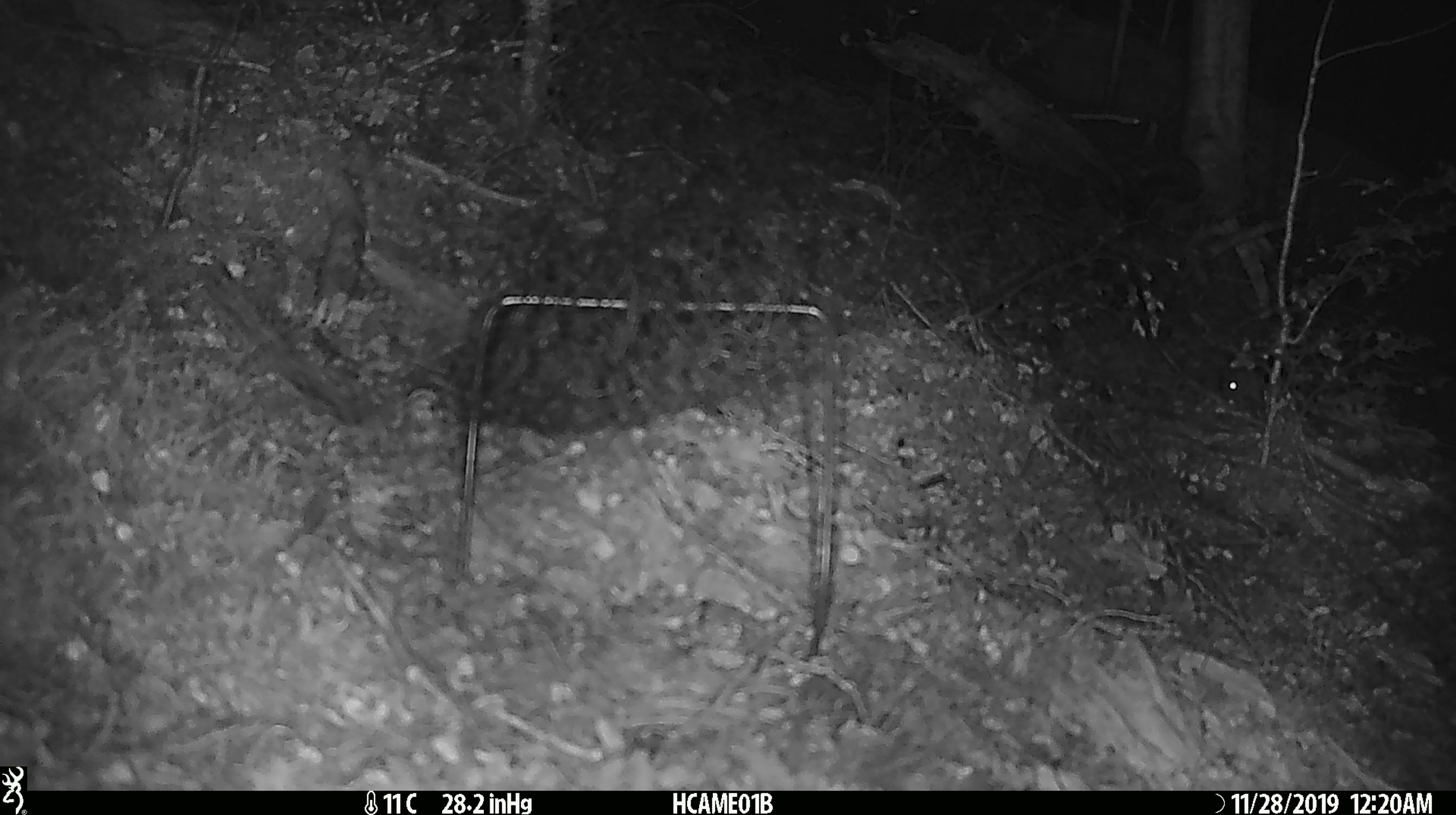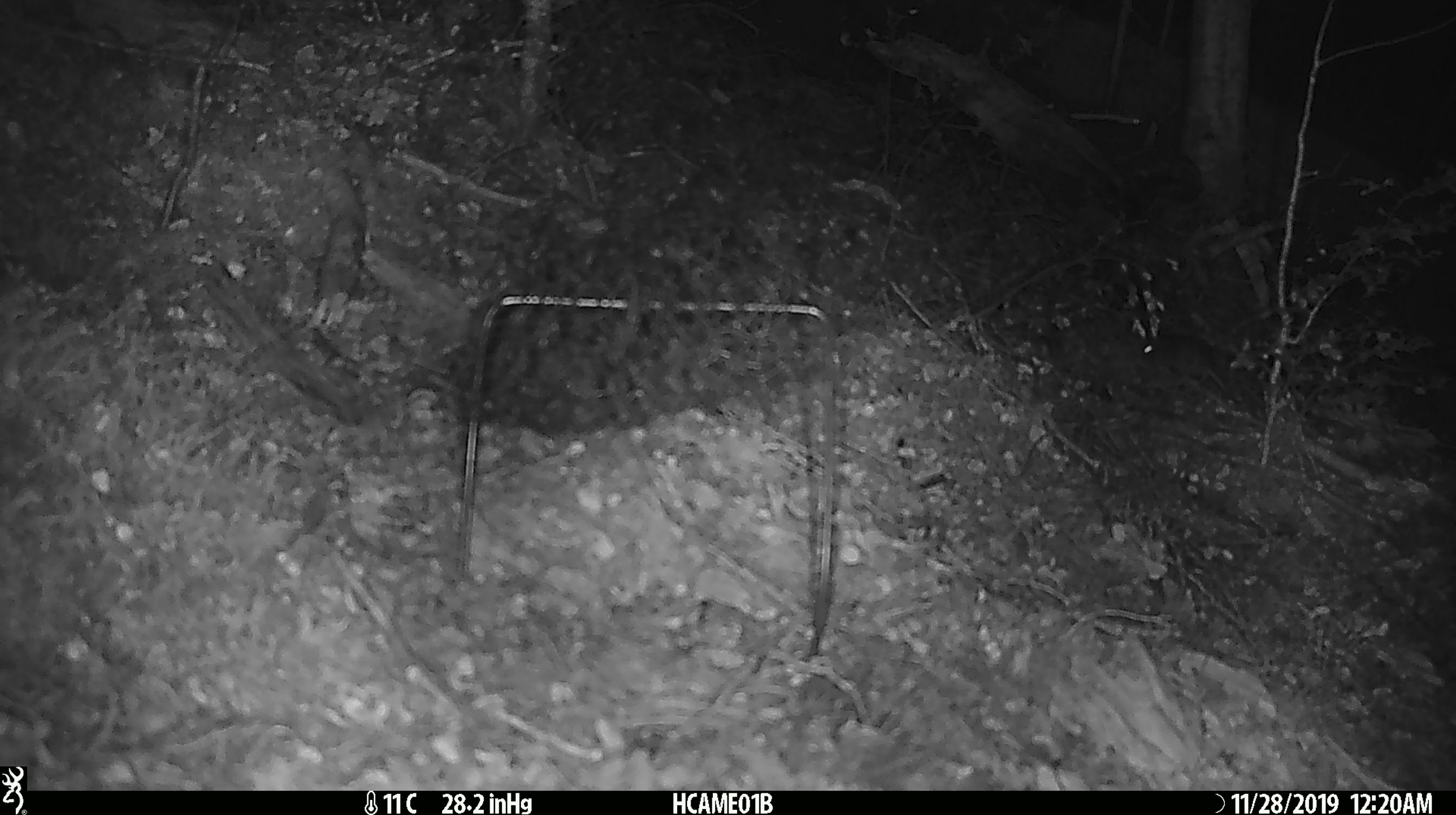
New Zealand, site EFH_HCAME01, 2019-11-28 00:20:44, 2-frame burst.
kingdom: Animalia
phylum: Chordata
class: Mammalia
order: Rodentia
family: Muridae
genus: Mus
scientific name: Mus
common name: mouse